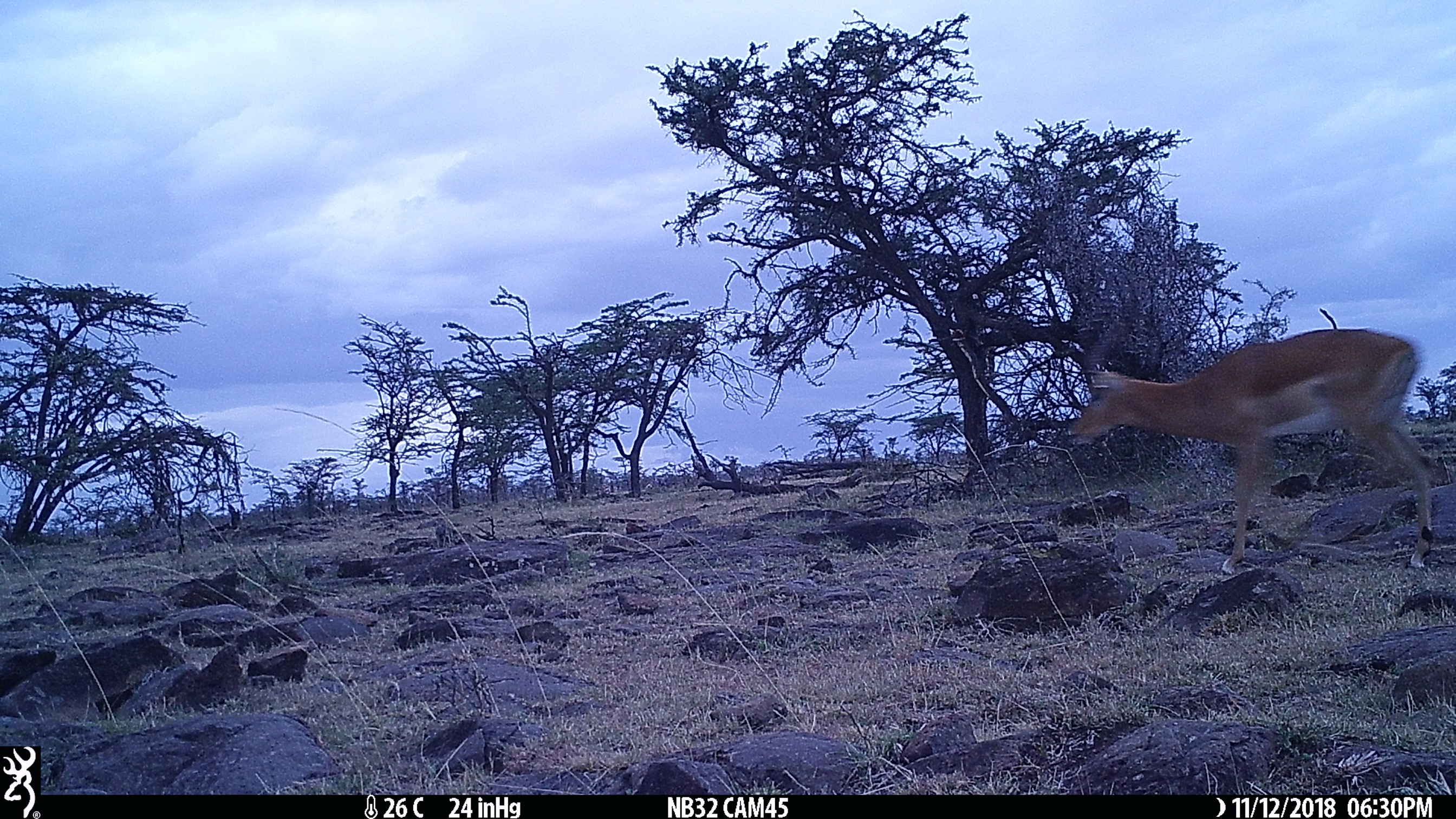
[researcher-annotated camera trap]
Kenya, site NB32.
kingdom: Animalia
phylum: Chordata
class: Mammalia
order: Artiodactyla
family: Bovidae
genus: Aepyceros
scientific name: Aepyceros melampus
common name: impala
Impala (Aepyceros melampus).